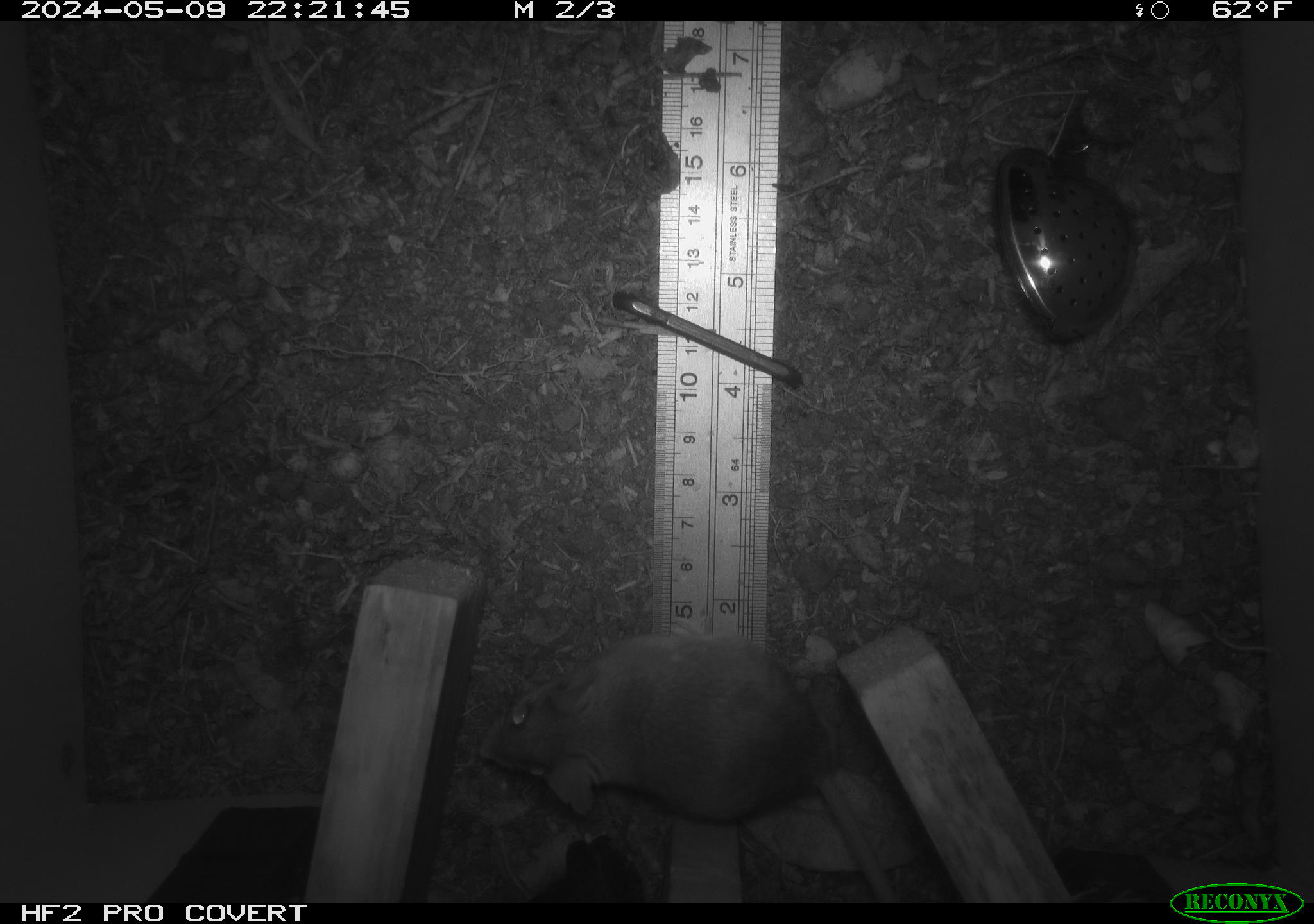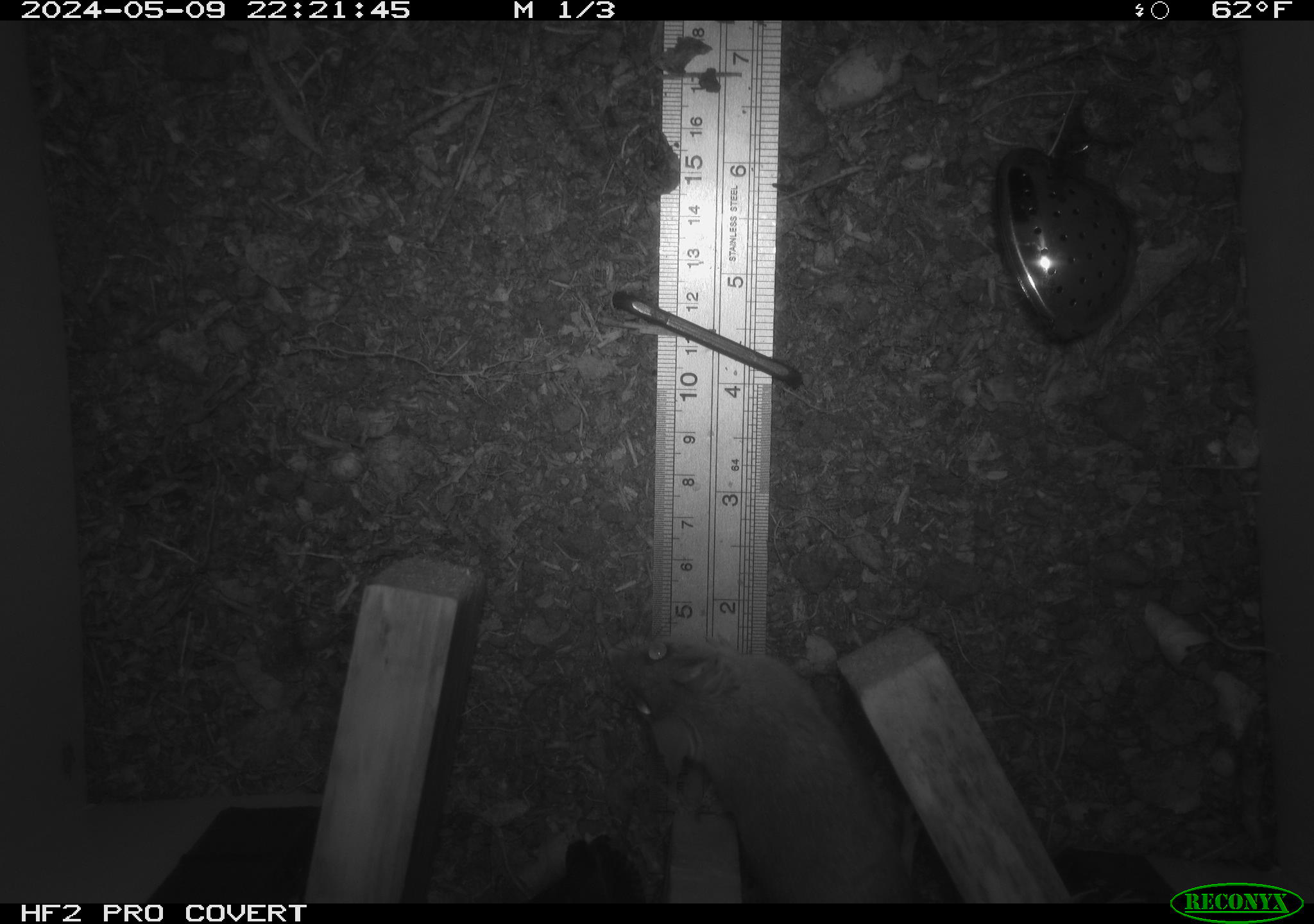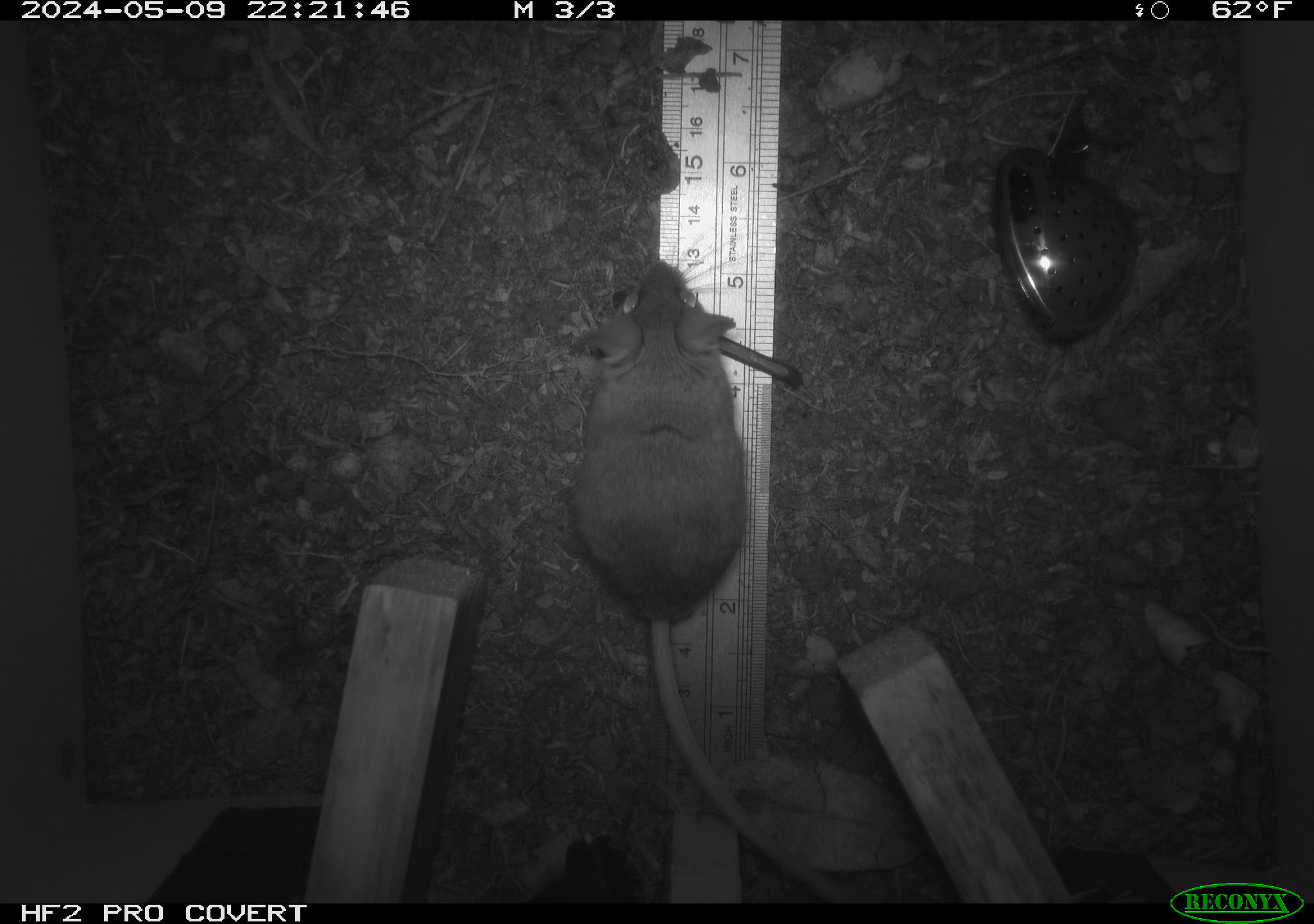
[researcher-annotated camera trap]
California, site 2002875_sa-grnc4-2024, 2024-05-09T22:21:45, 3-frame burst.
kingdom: Animalia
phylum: Chordata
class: Mammalia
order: Rodentia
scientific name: Rodentia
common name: rodent